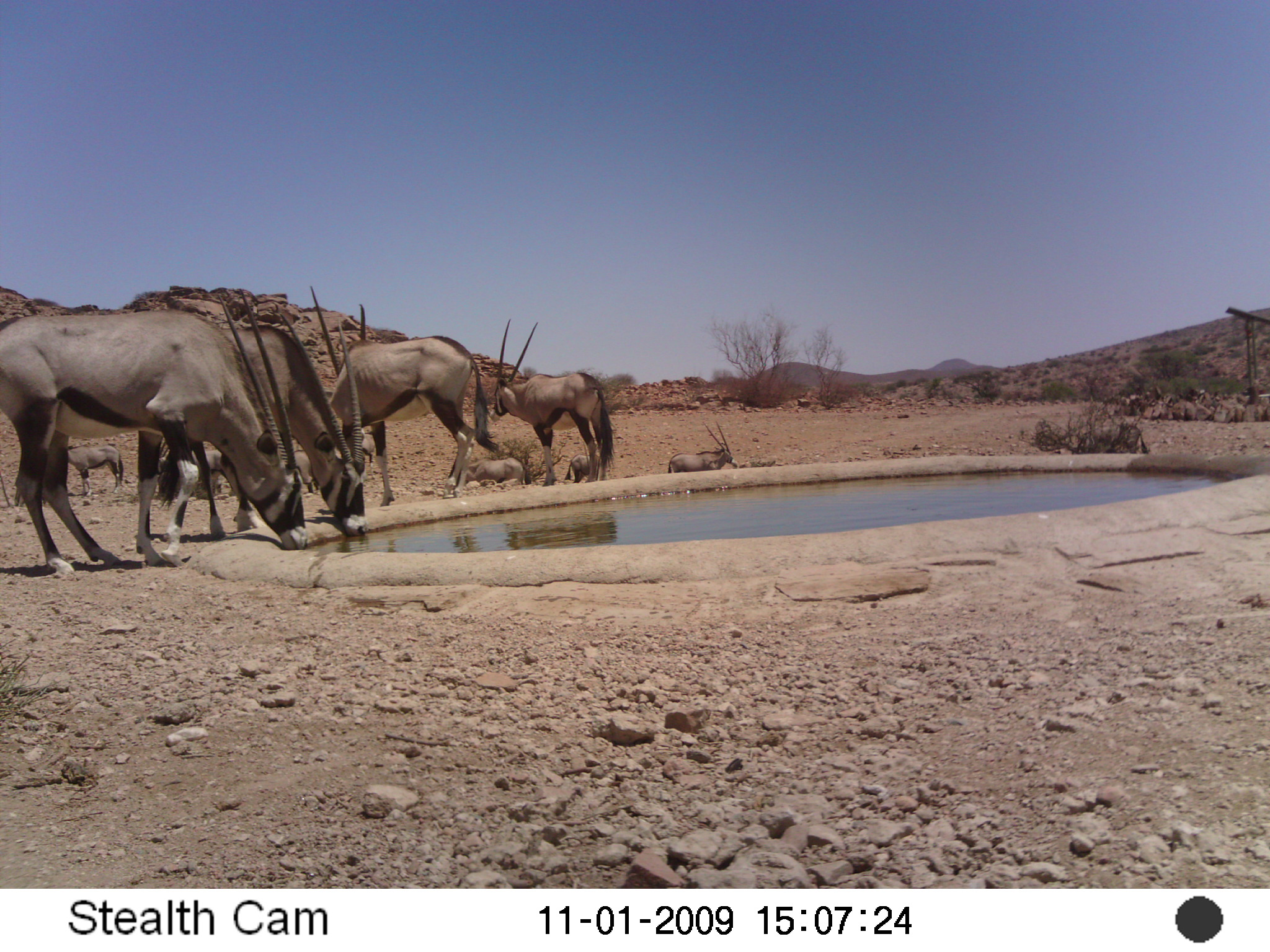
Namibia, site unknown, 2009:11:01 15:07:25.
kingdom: Animalia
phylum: Chordata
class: Mammalia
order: Artiodactyla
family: Bovidae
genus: Oryx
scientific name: Oryx gazella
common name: gemsbok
Oryx gazella (gemsbok).